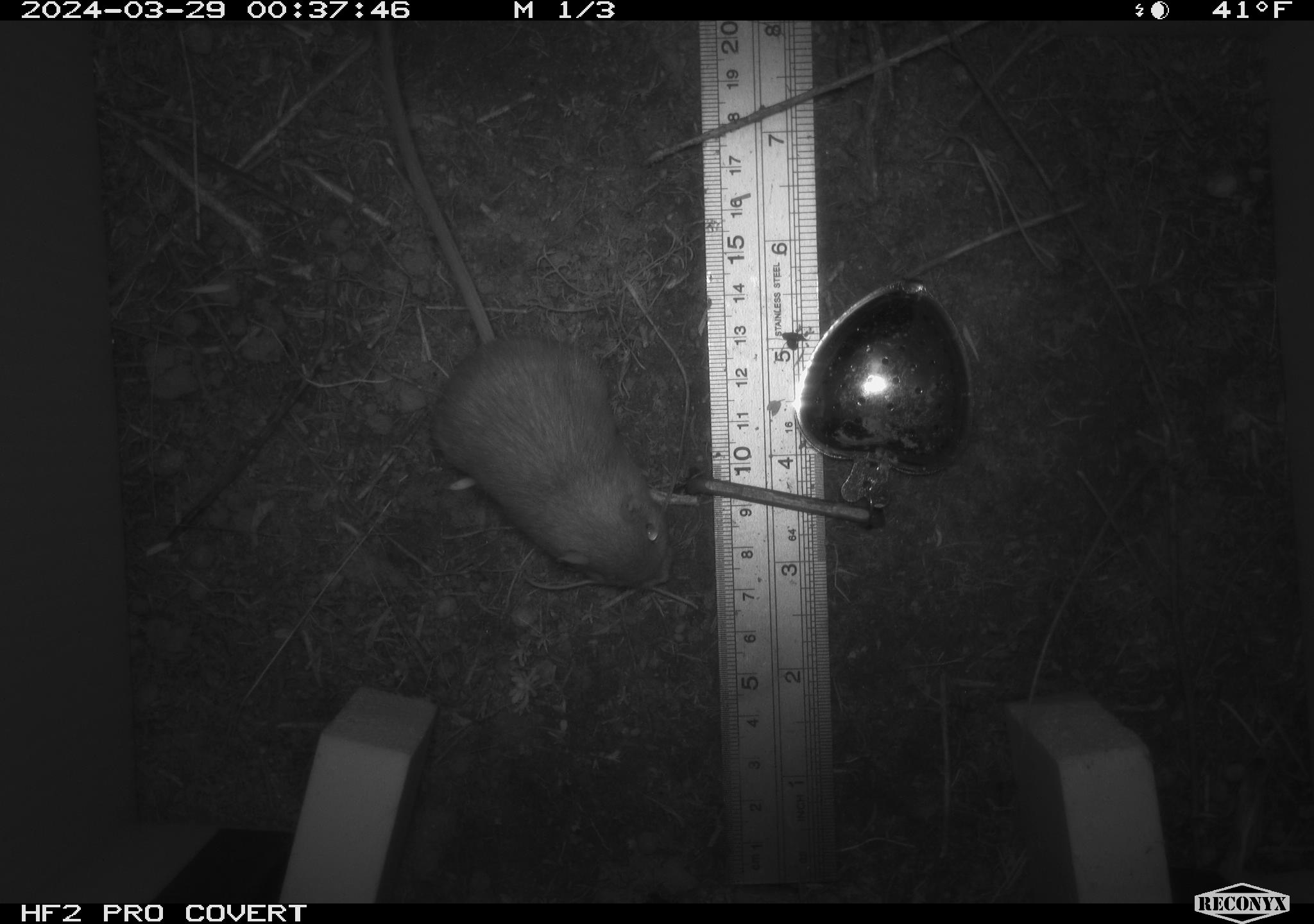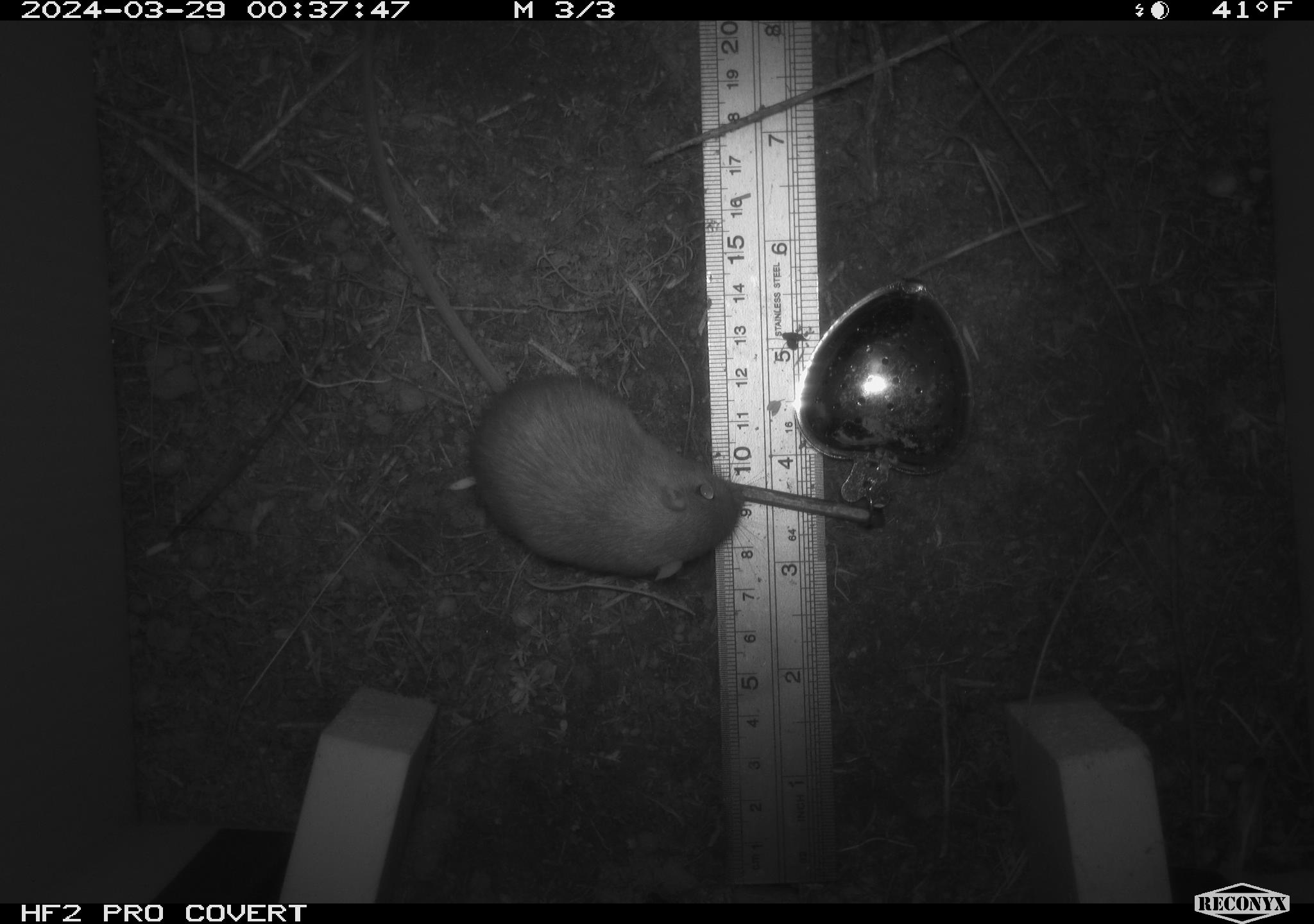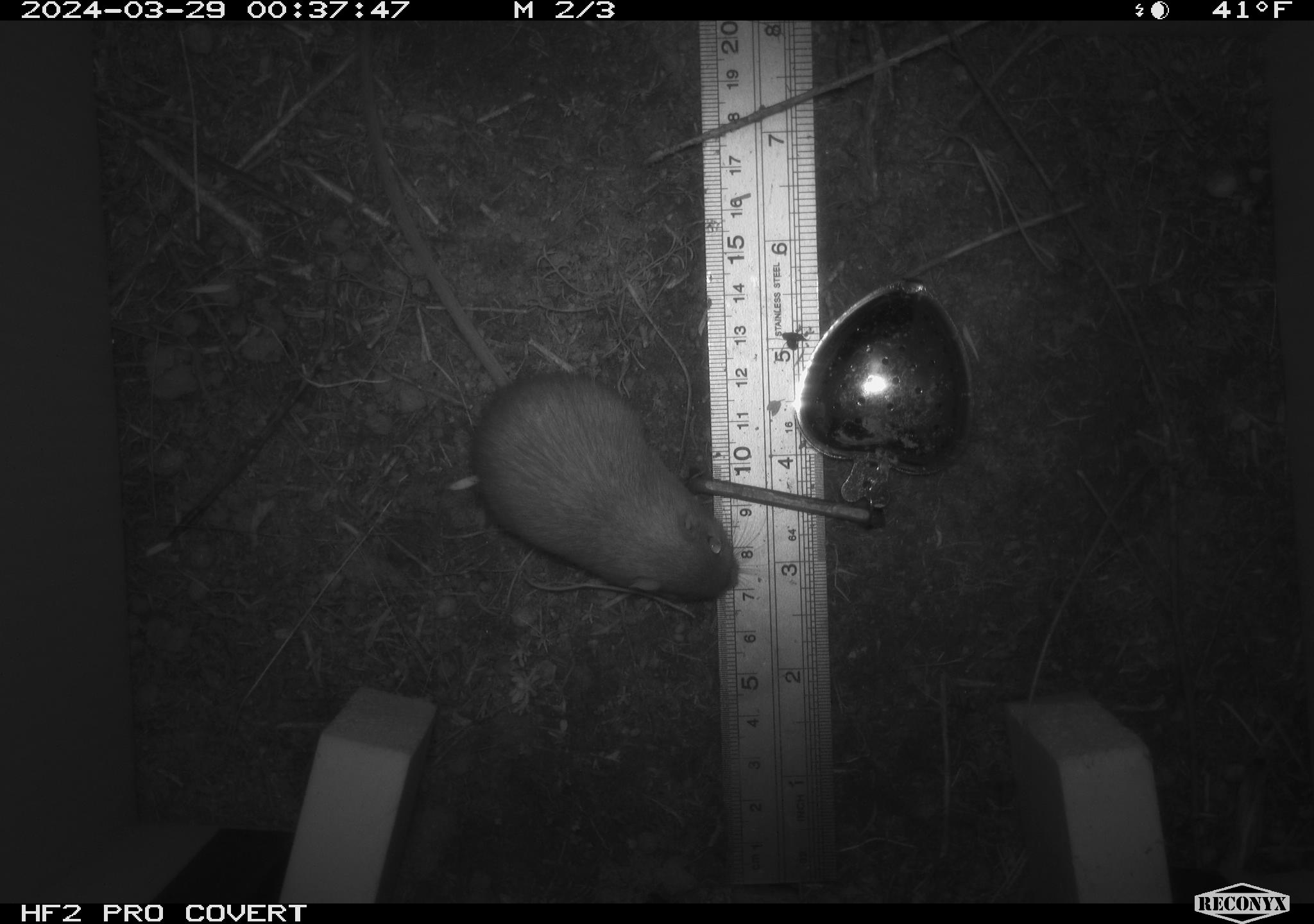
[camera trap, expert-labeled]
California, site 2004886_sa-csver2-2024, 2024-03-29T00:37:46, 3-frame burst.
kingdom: Animalia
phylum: Chordata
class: Mammalia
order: Rodentia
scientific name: Rodentia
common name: rodent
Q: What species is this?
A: Rodent (Rodentia).